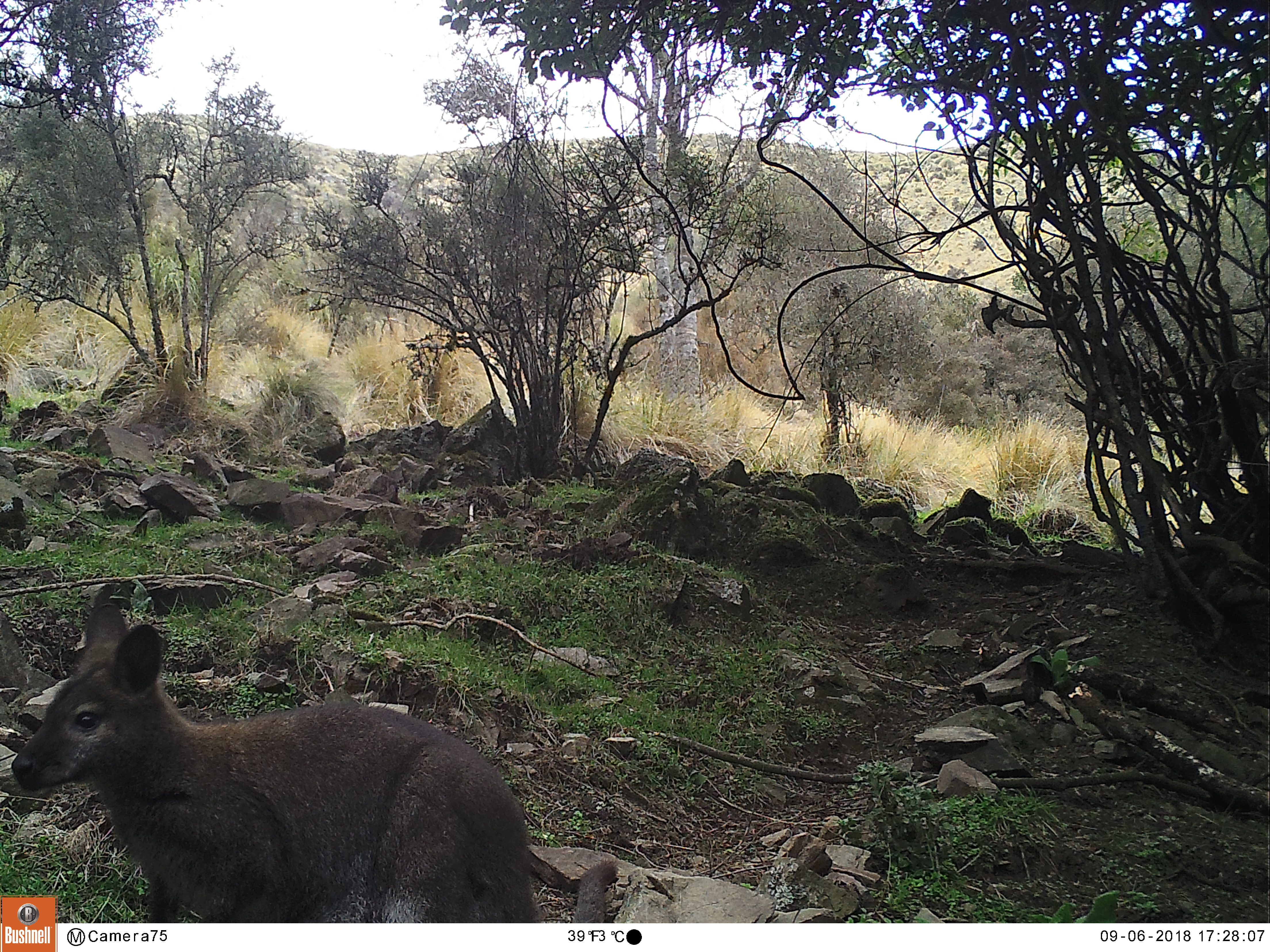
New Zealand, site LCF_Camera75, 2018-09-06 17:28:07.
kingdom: Animalia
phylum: Chordata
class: Mammalia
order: Diprotodontia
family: Macropodidae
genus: Notamacropus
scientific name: Notamacropus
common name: wallaby